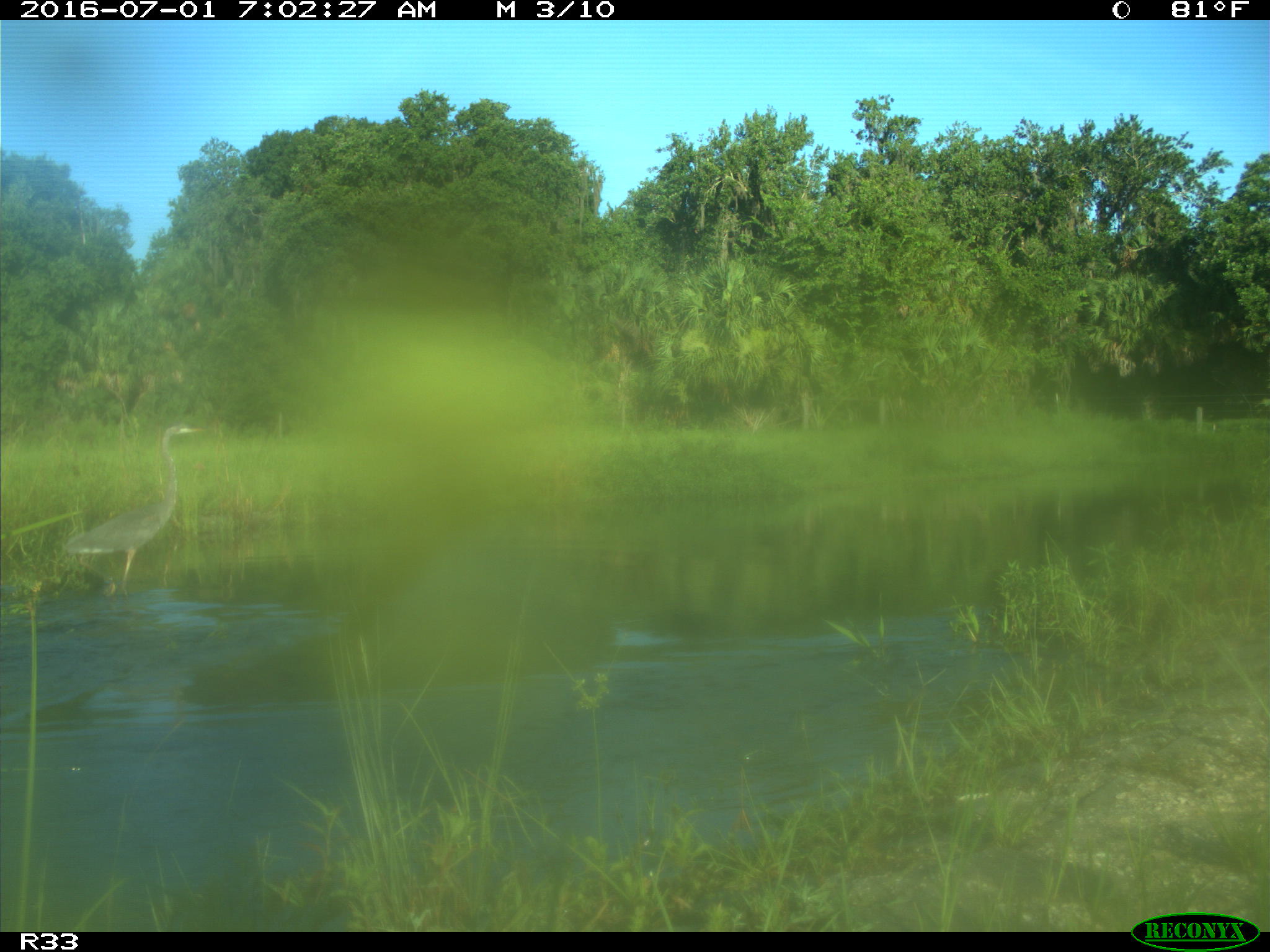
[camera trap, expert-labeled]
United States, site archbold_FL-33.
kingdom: Animalia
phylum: Chordata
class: Aves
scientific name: Aves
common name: birds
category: unidentified bird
Unidentified bird (birds) (Aves).